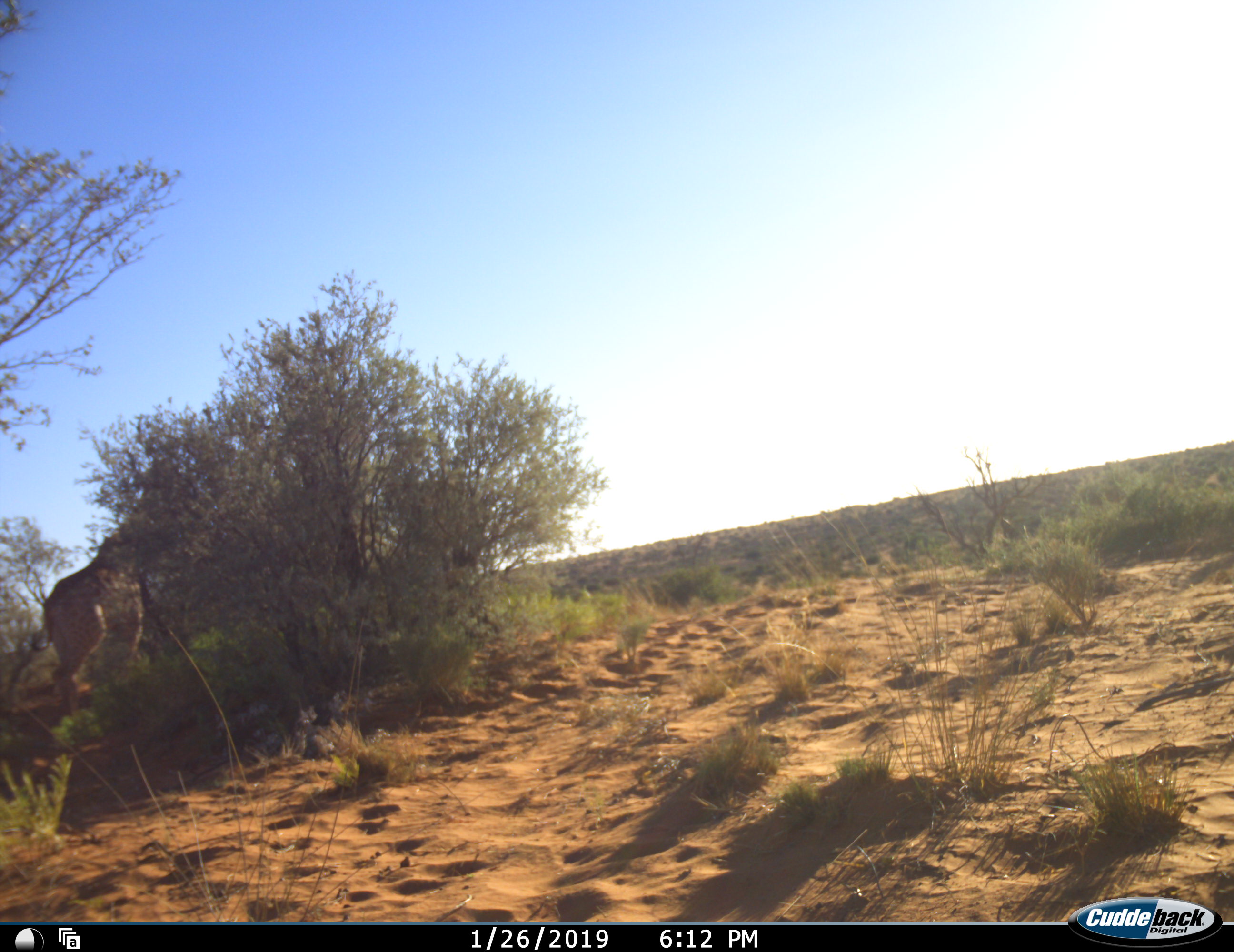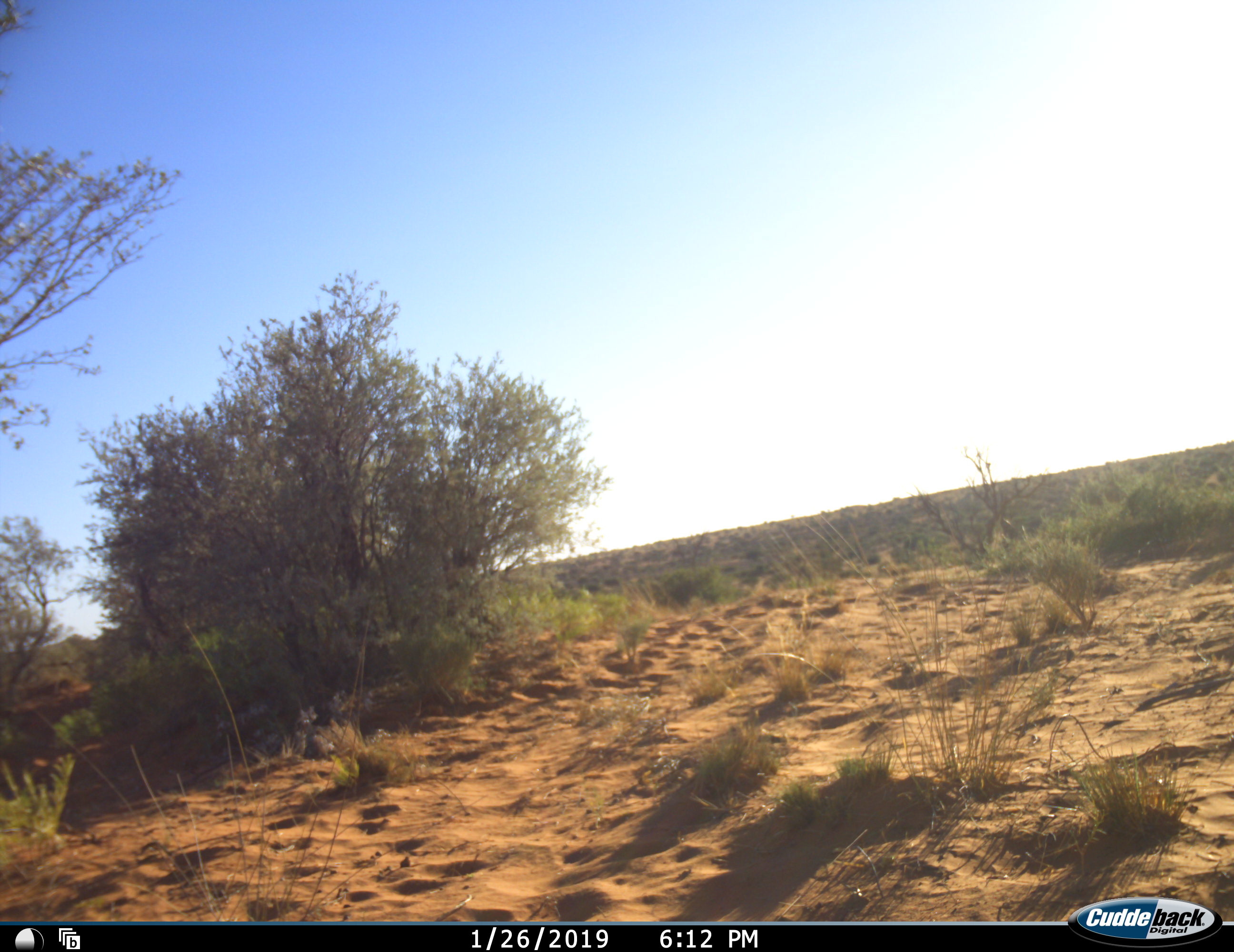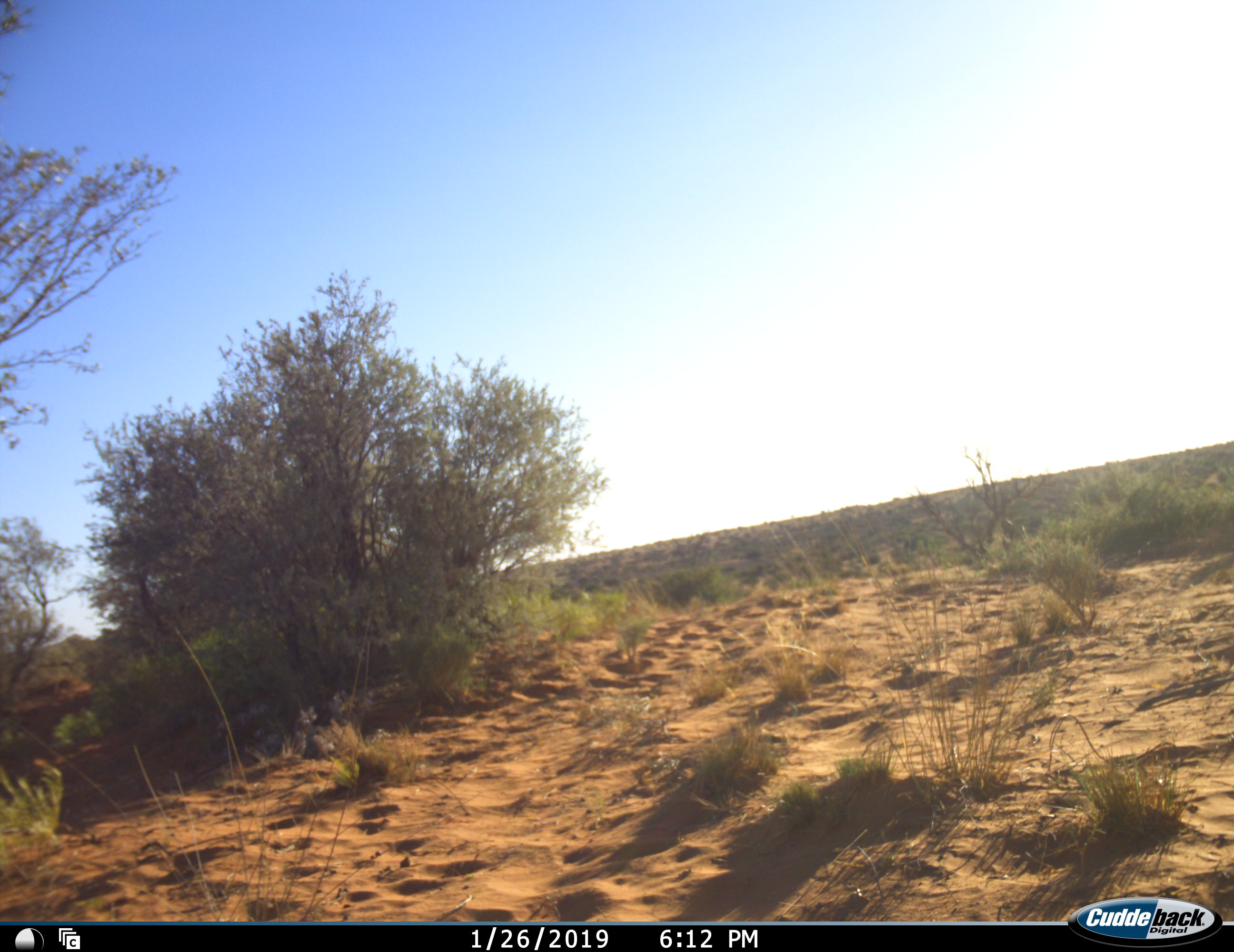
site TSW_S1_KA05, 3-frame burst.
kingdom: Animalia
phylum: Chordata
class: Mammalia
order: Artiodactyla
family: Giraffidae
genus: Giraffa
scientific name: Giraffa camelopardalis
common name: giraffe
Giraffe (Giraffa camelopardalis), count 1. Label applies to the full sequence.